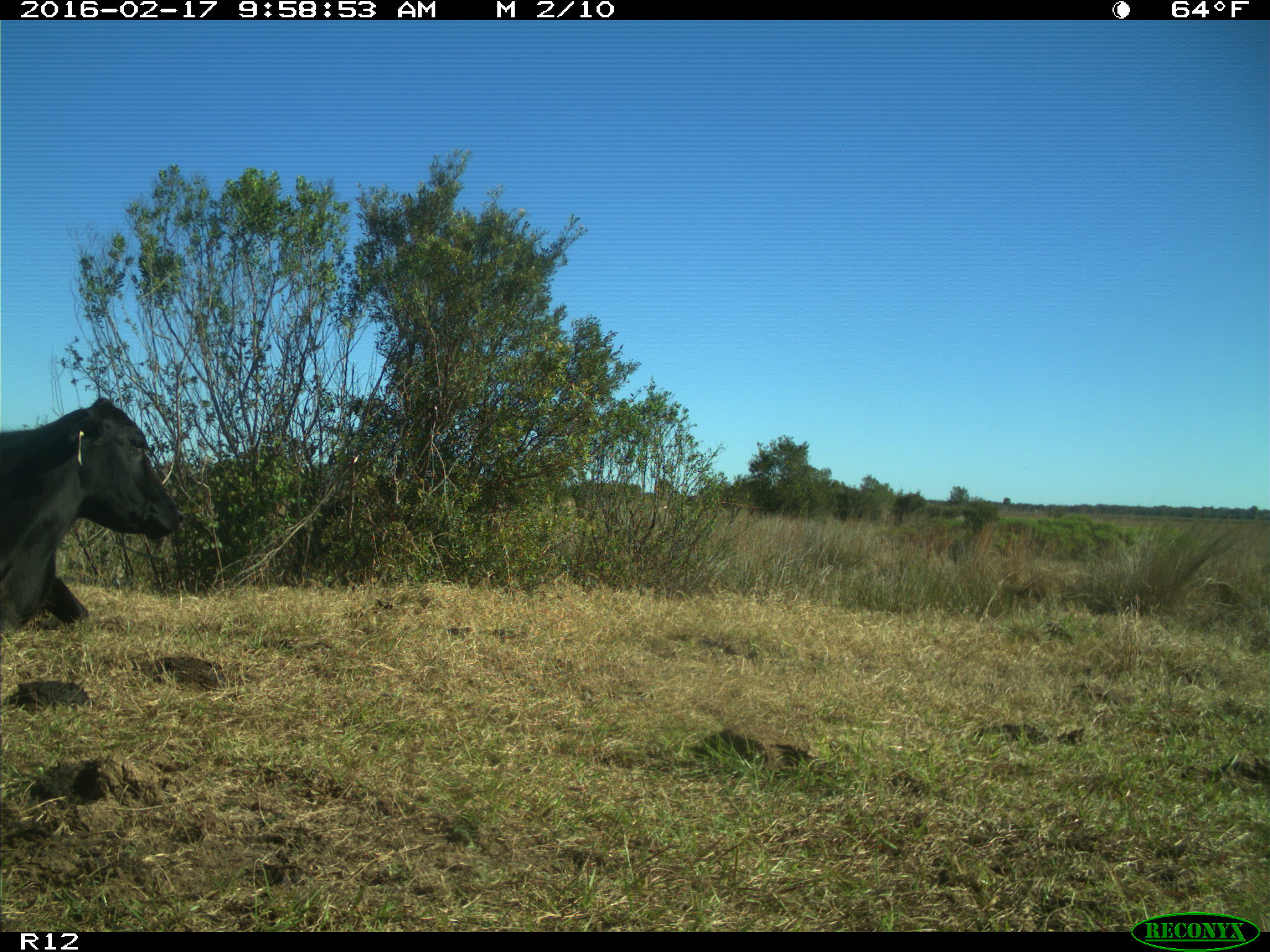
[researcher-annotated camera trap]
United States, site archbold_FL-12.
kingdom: Animalia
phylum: Chordata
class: Mammalia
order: Artiodactyla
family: Bovidae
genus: Bos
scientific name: Bos taurus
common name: domestic cow